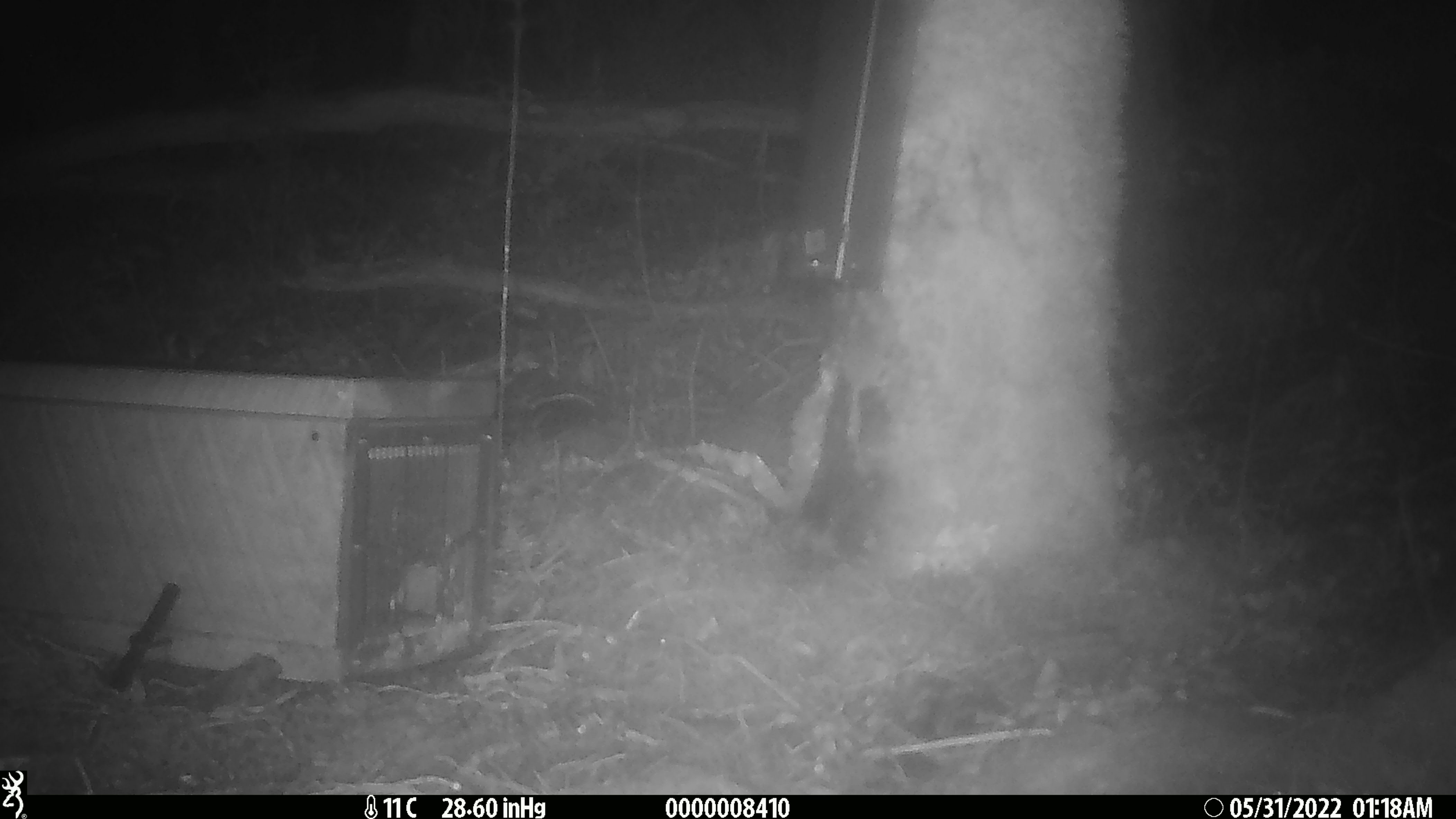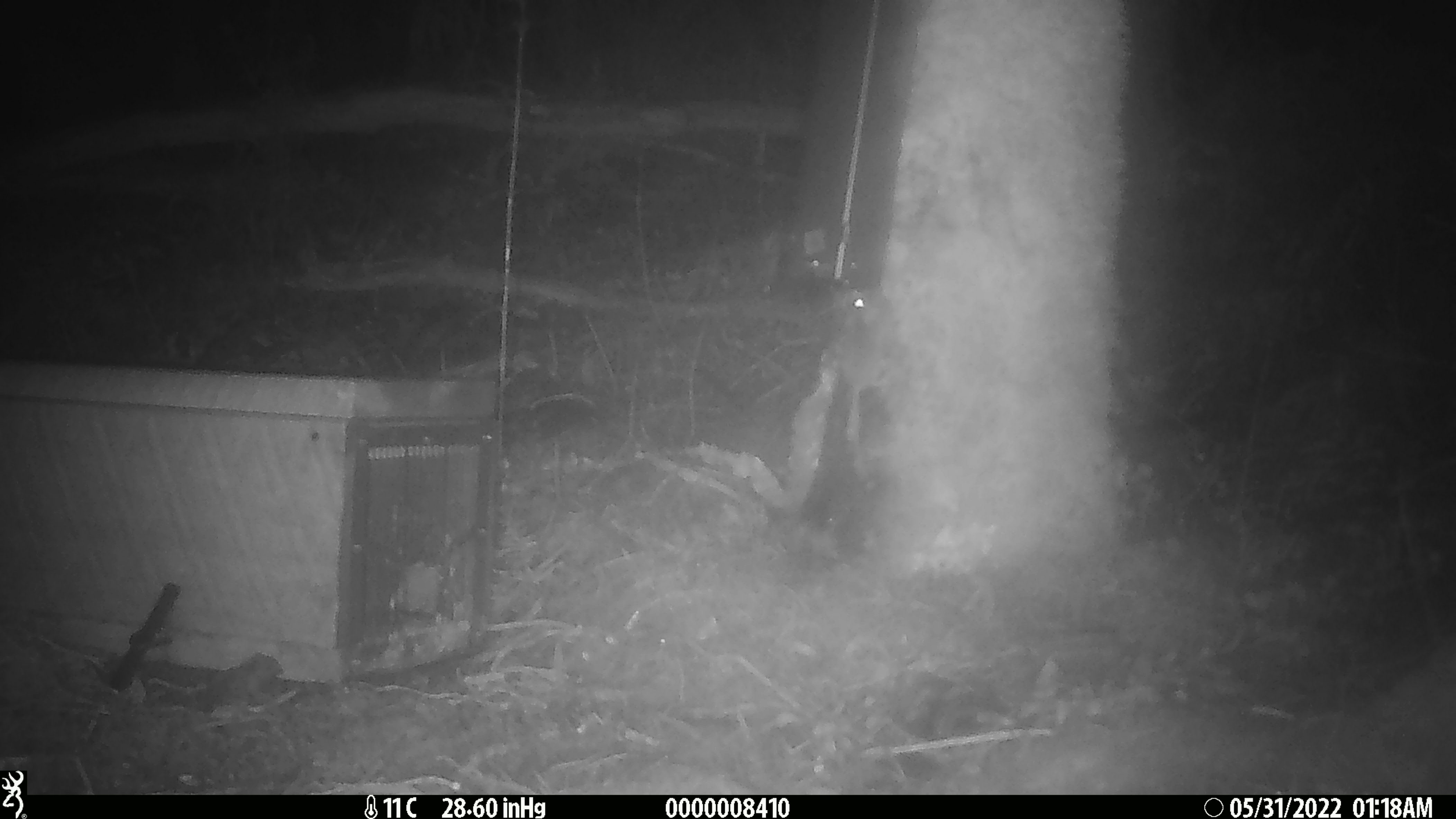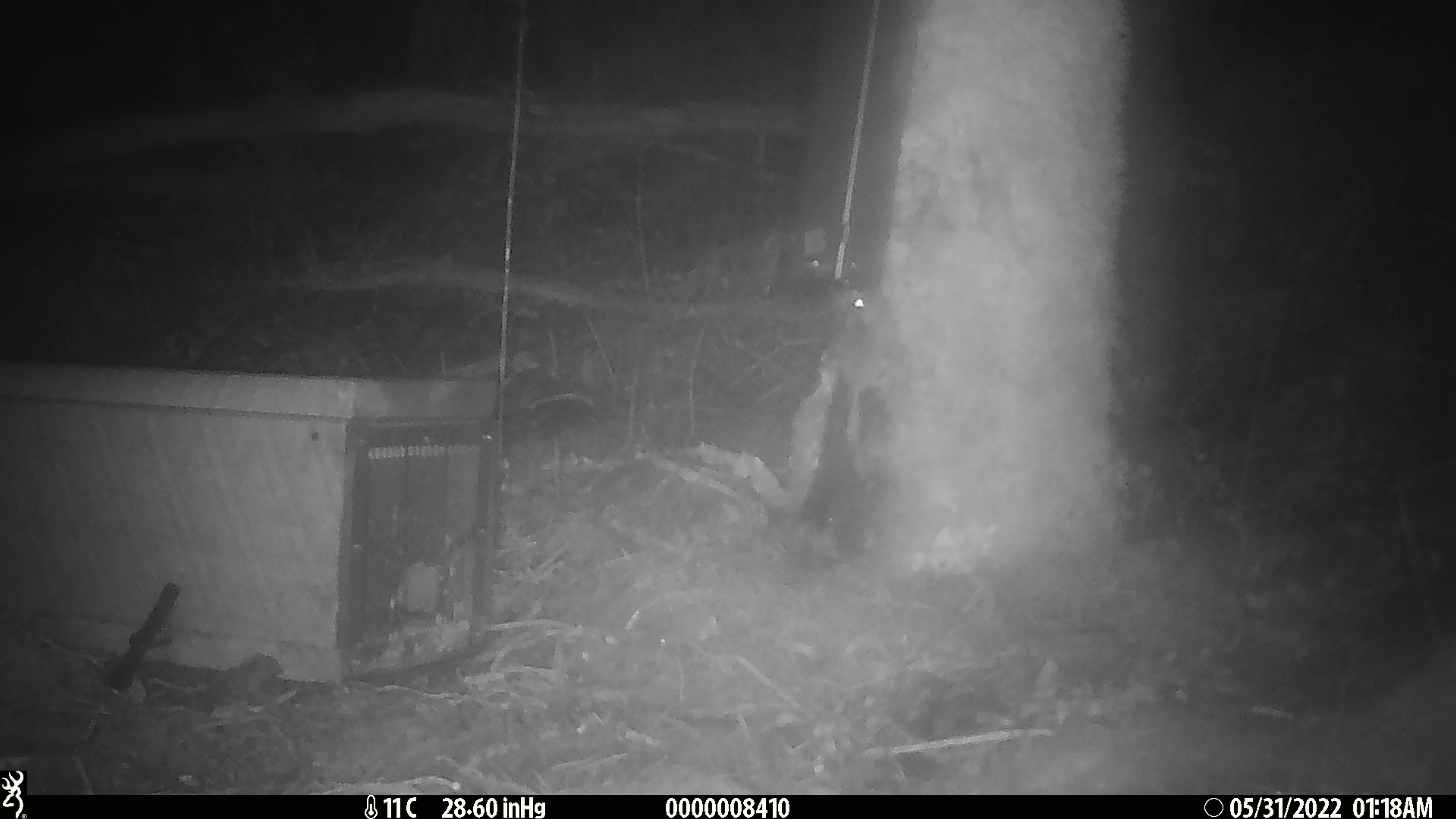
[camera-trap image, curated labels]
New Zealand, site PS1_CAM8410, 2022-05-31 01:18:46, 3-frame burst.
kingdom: Animalia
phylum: Chordata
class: Mammalia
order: Rodentia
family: Muridae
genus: Mus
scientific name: Mus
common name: mouse